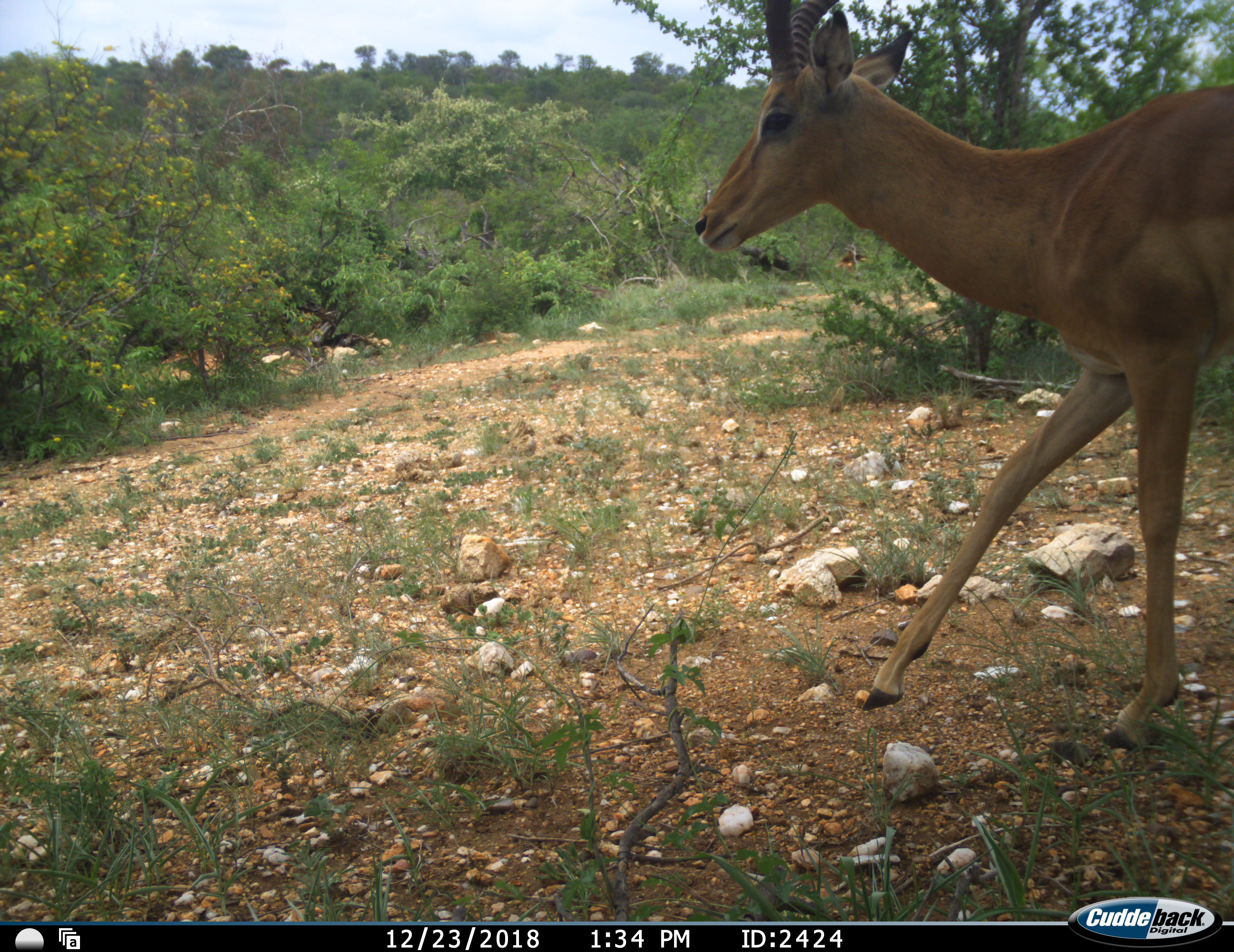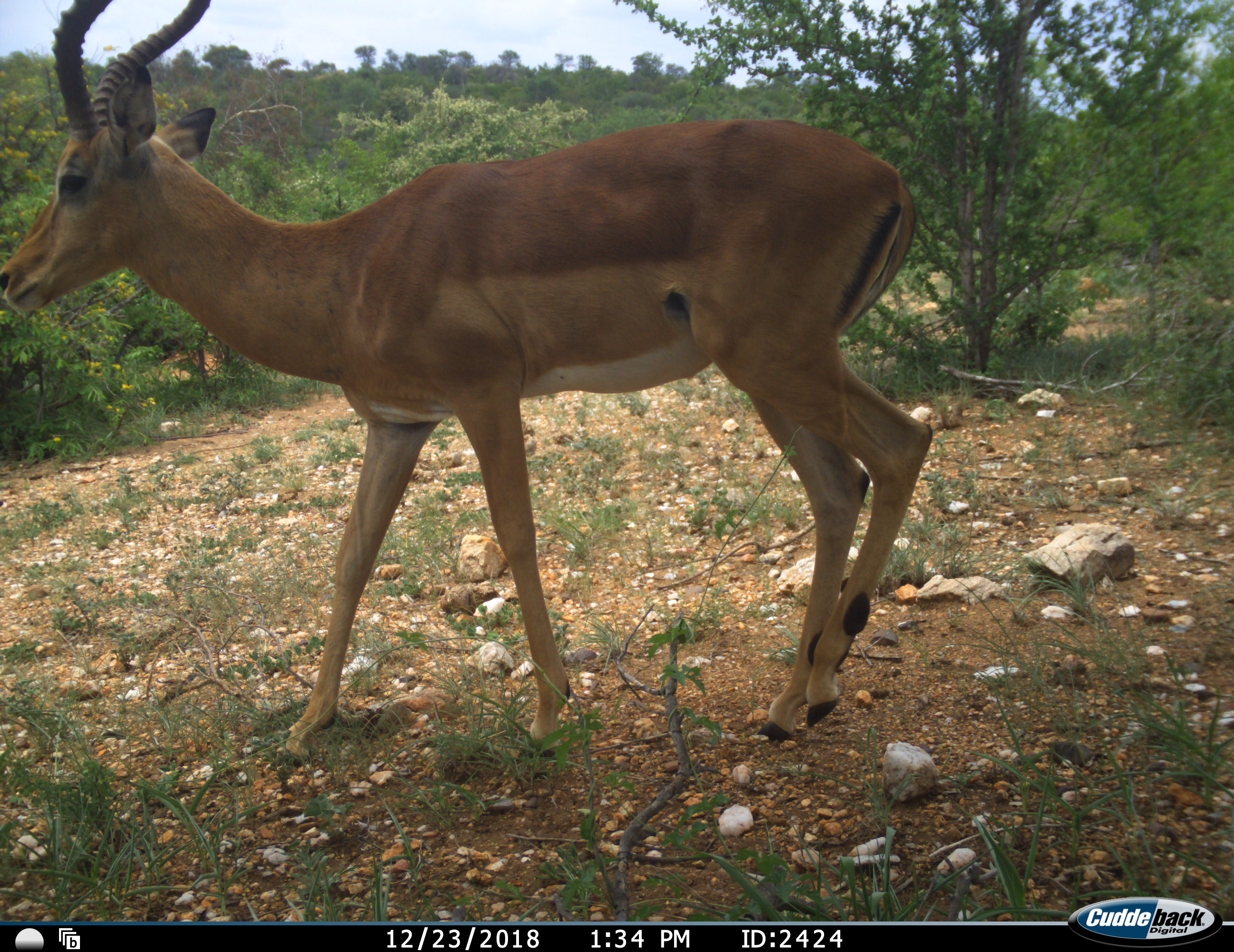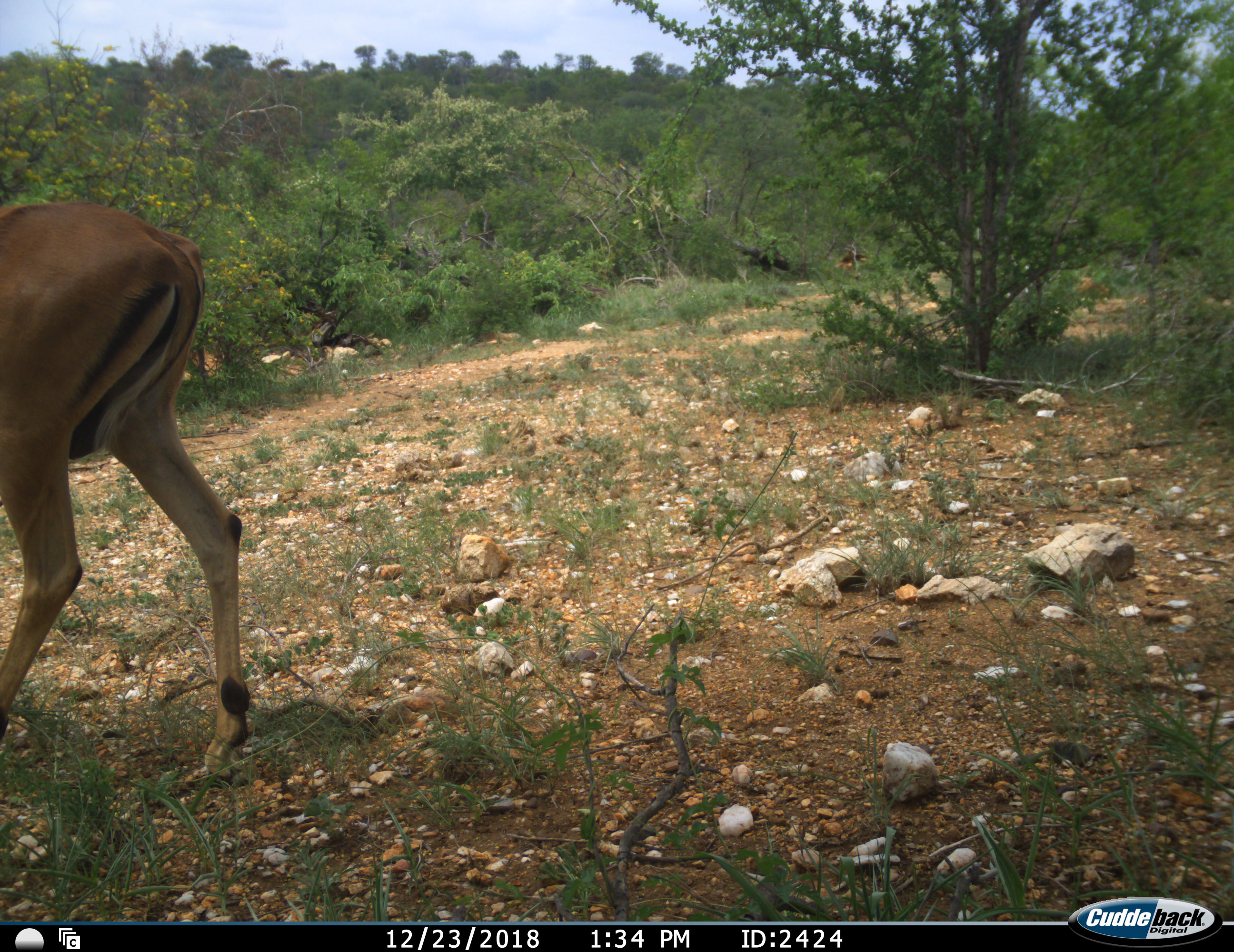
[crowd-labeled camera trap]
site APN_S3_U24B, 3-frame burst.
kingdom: Animalia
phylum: Chordata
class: Mammalia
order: Artiodactyla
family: Bovidae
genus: Aepyceros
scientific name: Aepyceros melampus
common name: impala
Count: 1.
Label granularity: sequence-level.